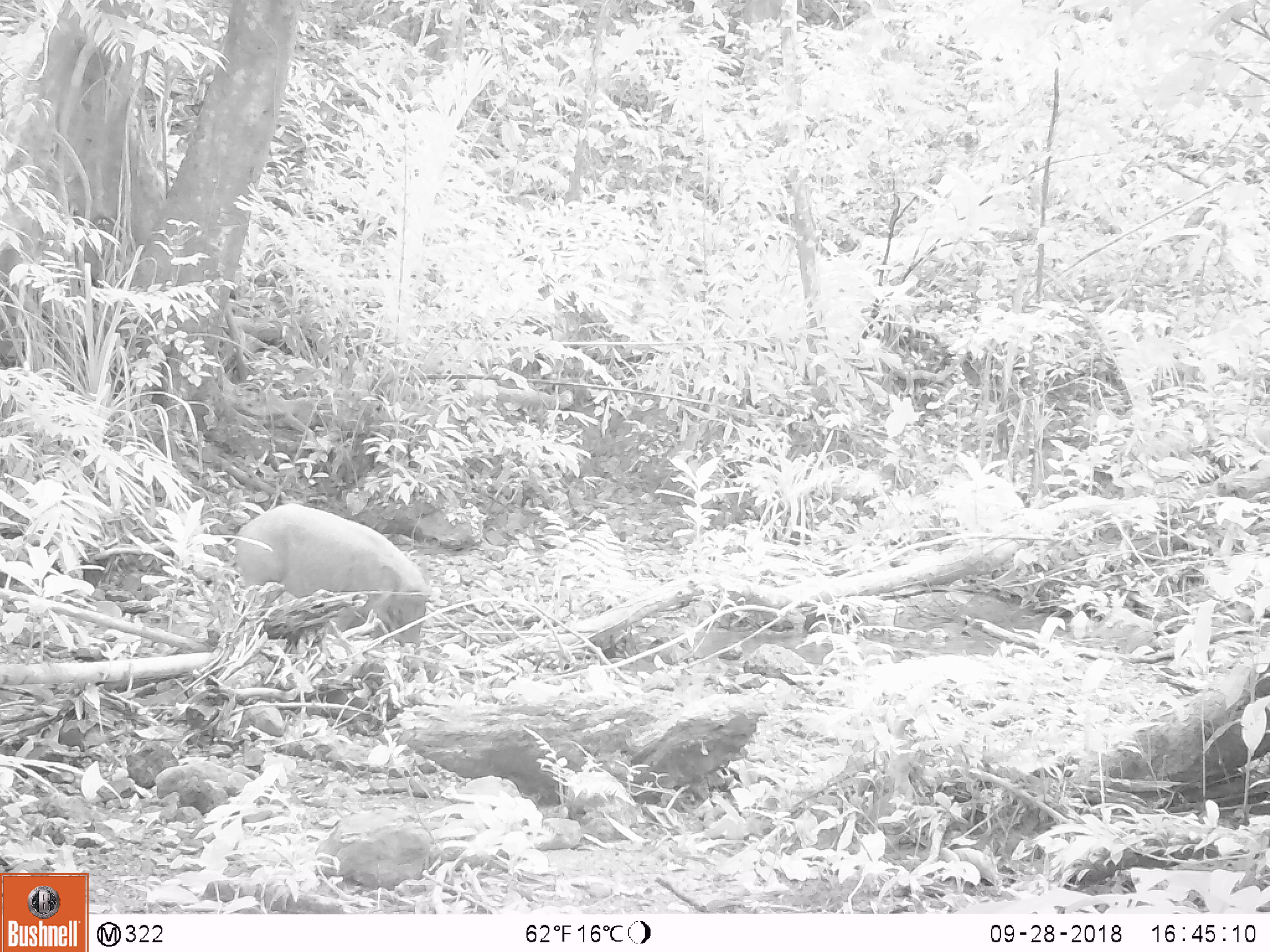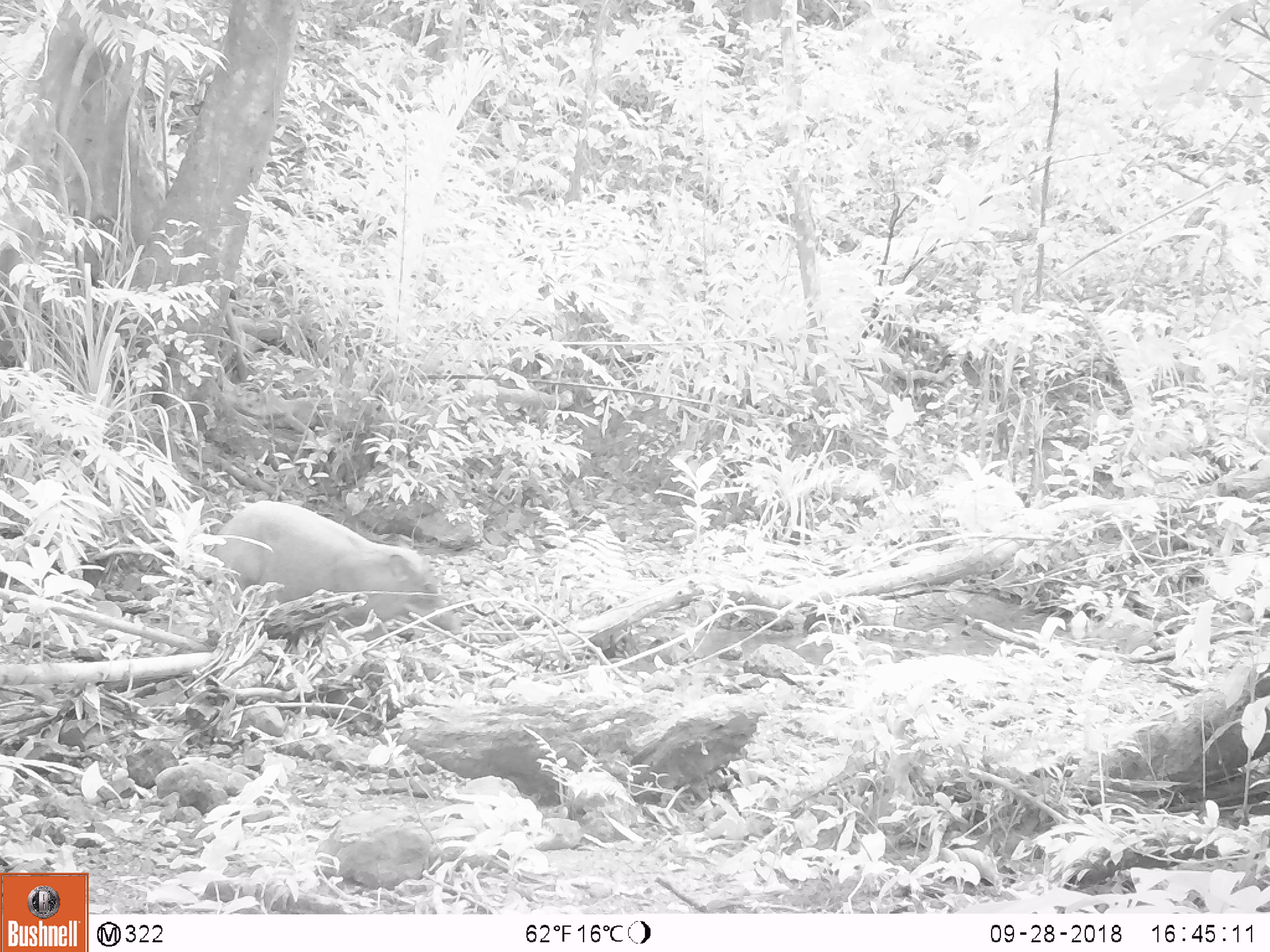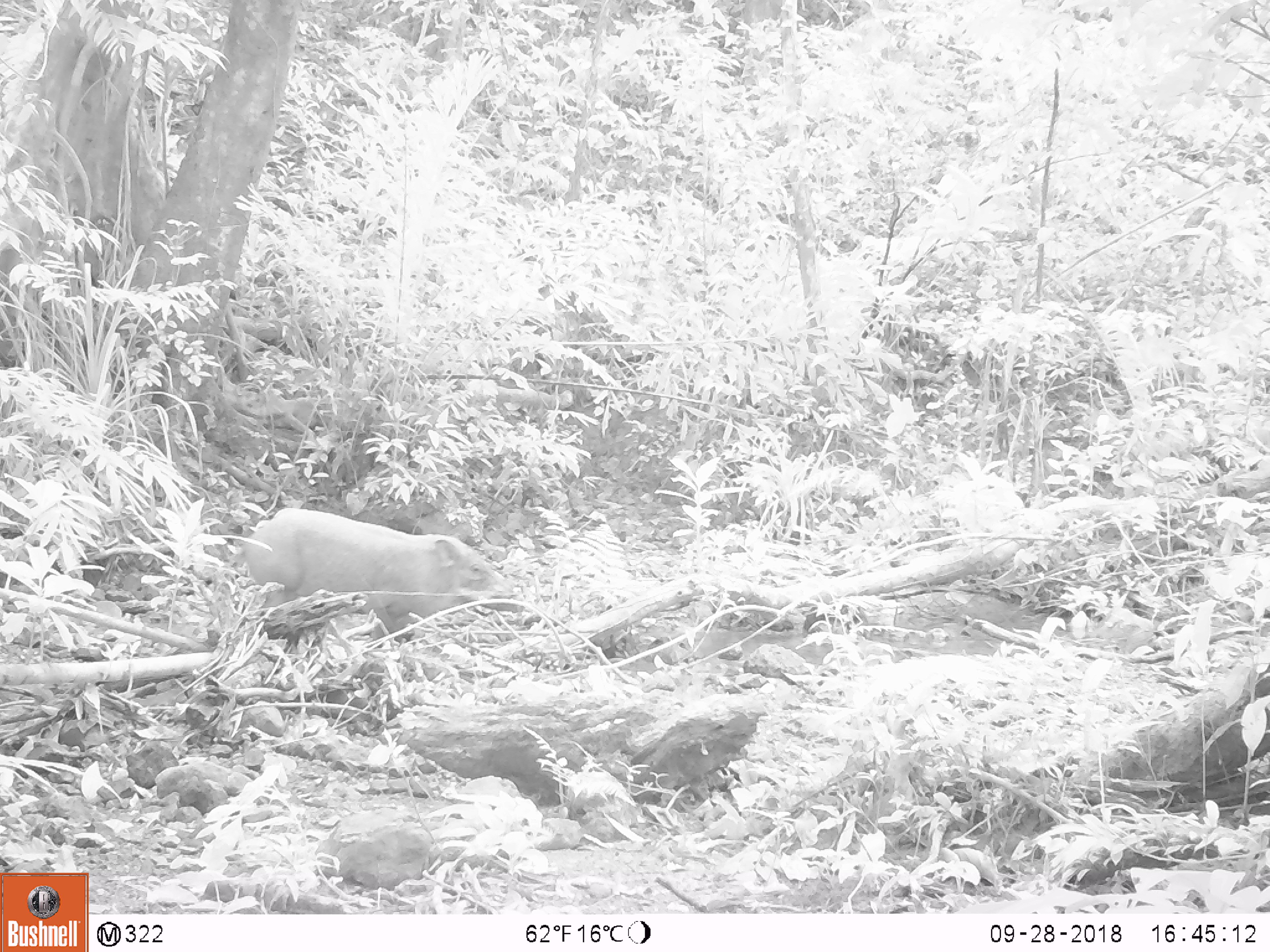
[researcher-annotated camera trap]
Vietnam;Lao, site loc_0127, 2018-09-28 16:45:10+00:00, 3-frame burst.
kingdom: Animalia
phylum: Chordata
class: Mammalia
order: Artiodactyla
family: Suidae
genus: Sus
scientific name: Sus scrofa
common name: eurasian wild pig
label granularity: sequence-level